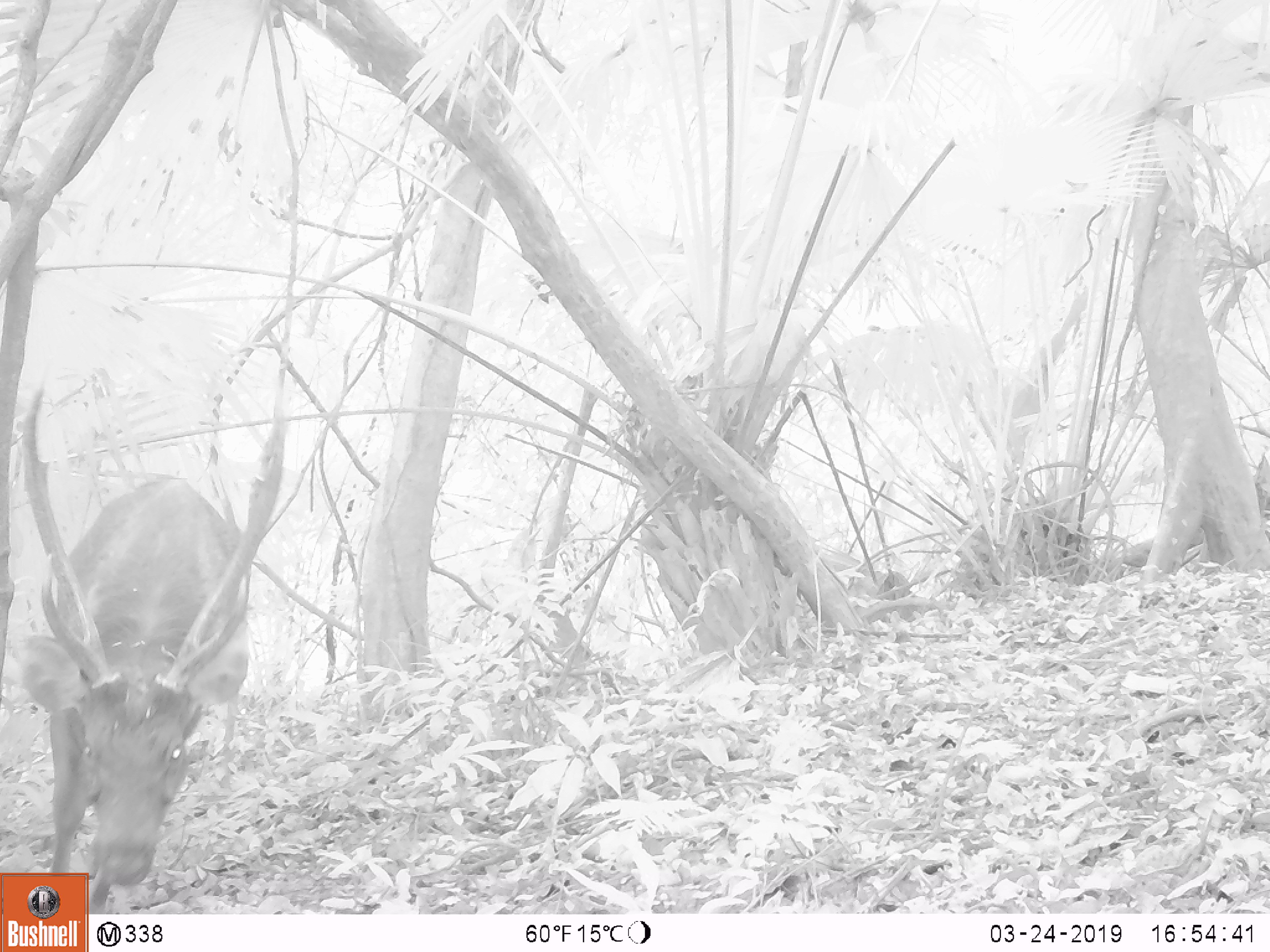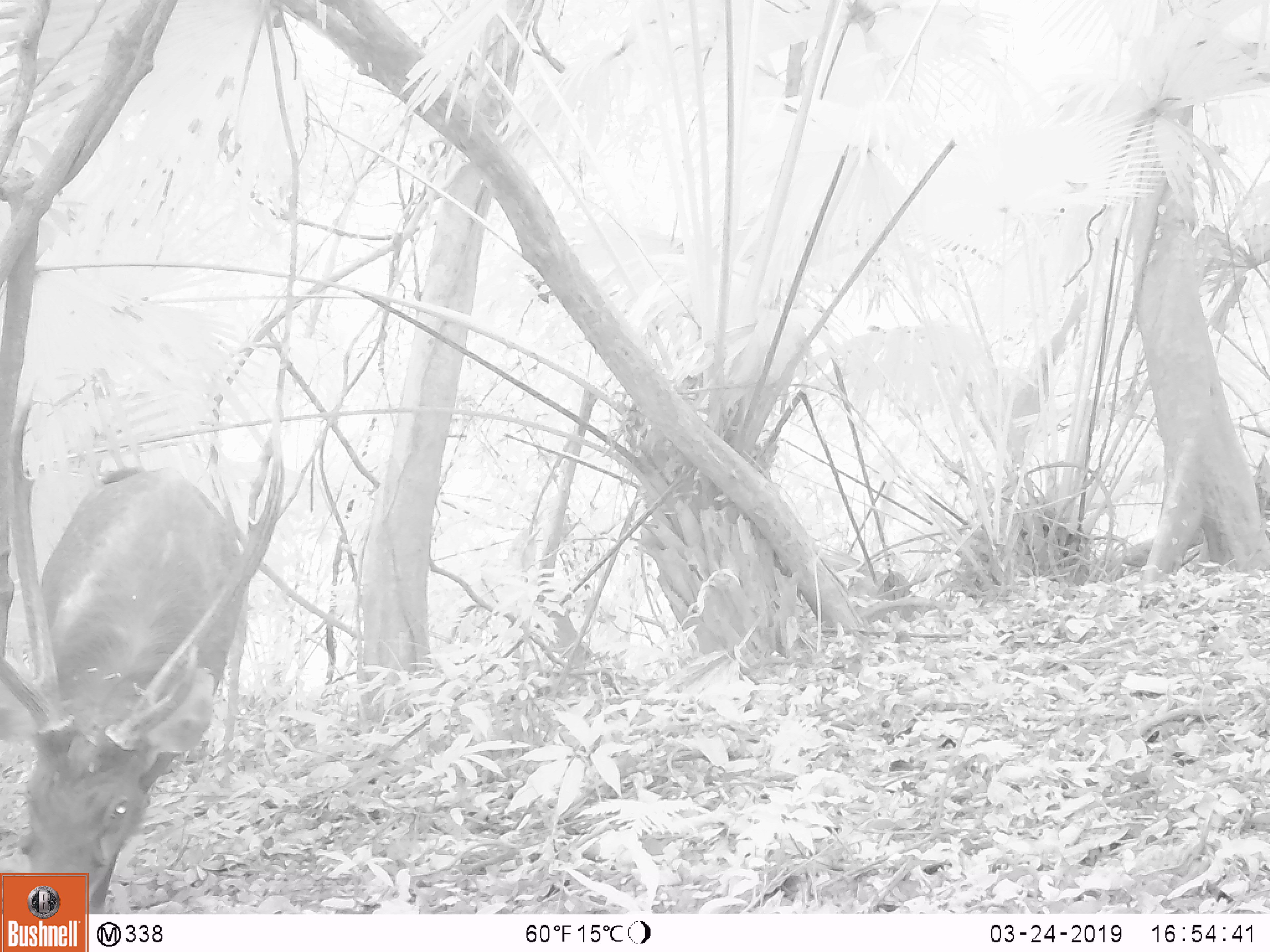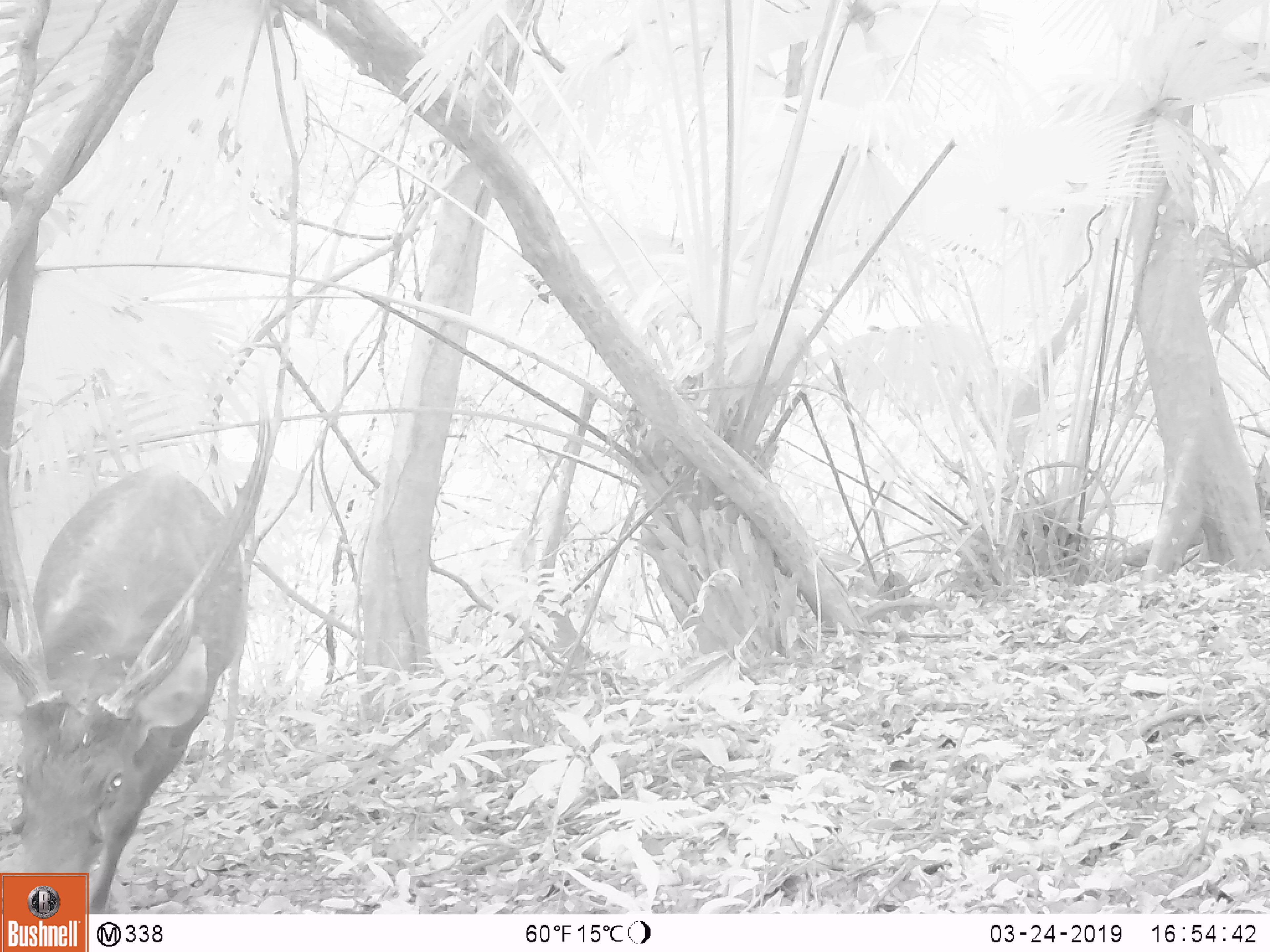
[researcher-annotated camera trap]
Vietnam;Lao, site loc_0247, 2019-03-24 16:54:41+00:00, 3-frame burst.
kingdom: Animalia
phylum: Chordata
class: Mammalia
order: Artiodactyla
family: Cervidae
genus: Rusa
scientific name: Rusa unicolor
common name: sambar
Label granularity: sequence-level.